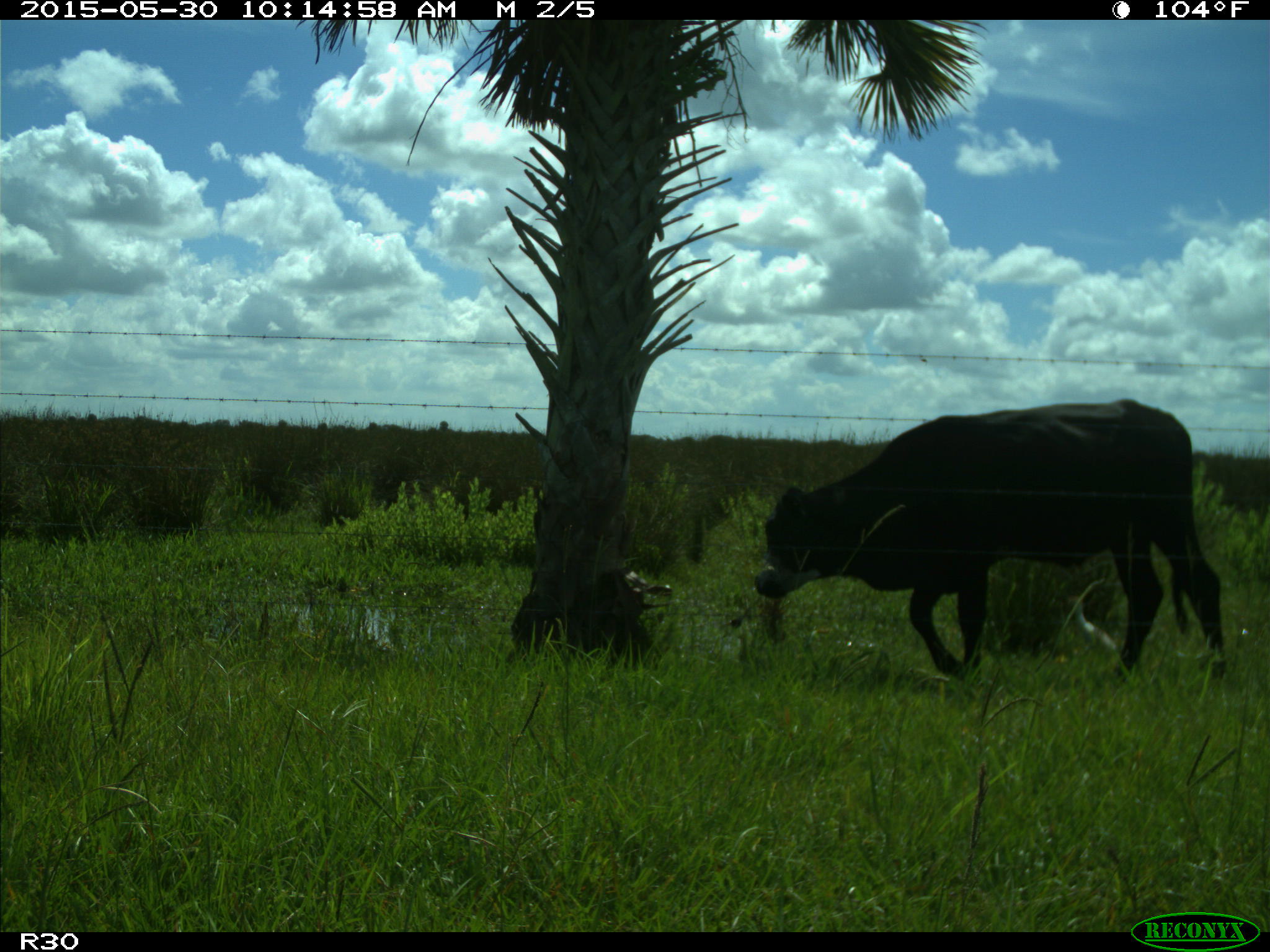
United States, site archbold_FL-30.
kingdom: Animalia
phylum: Chordata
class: Mammalia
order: Artiodactyla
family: Bovidae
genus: Bos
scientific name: Bos taurus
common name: domestic cow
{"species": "Bos taurus (domestic cow)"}